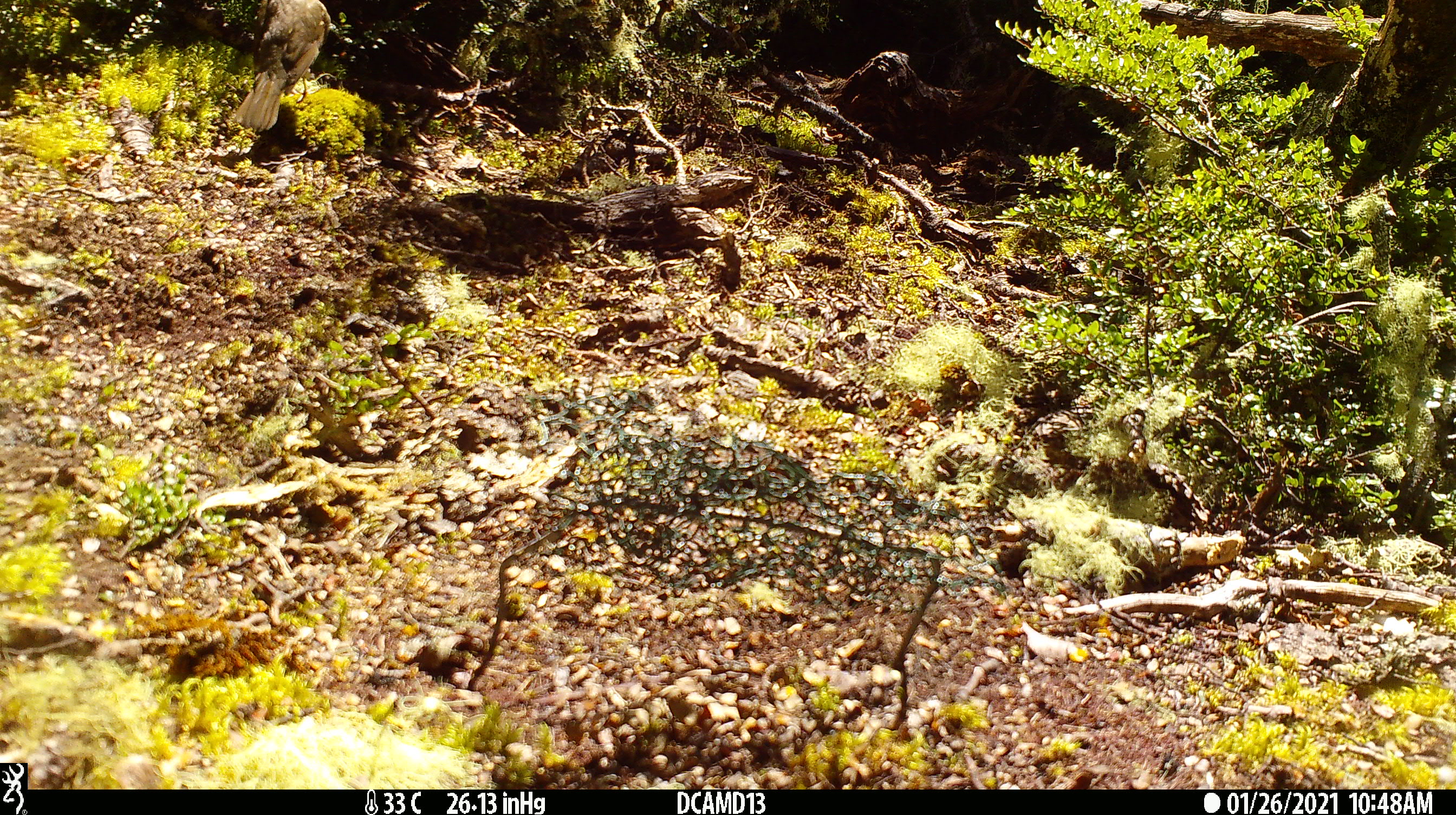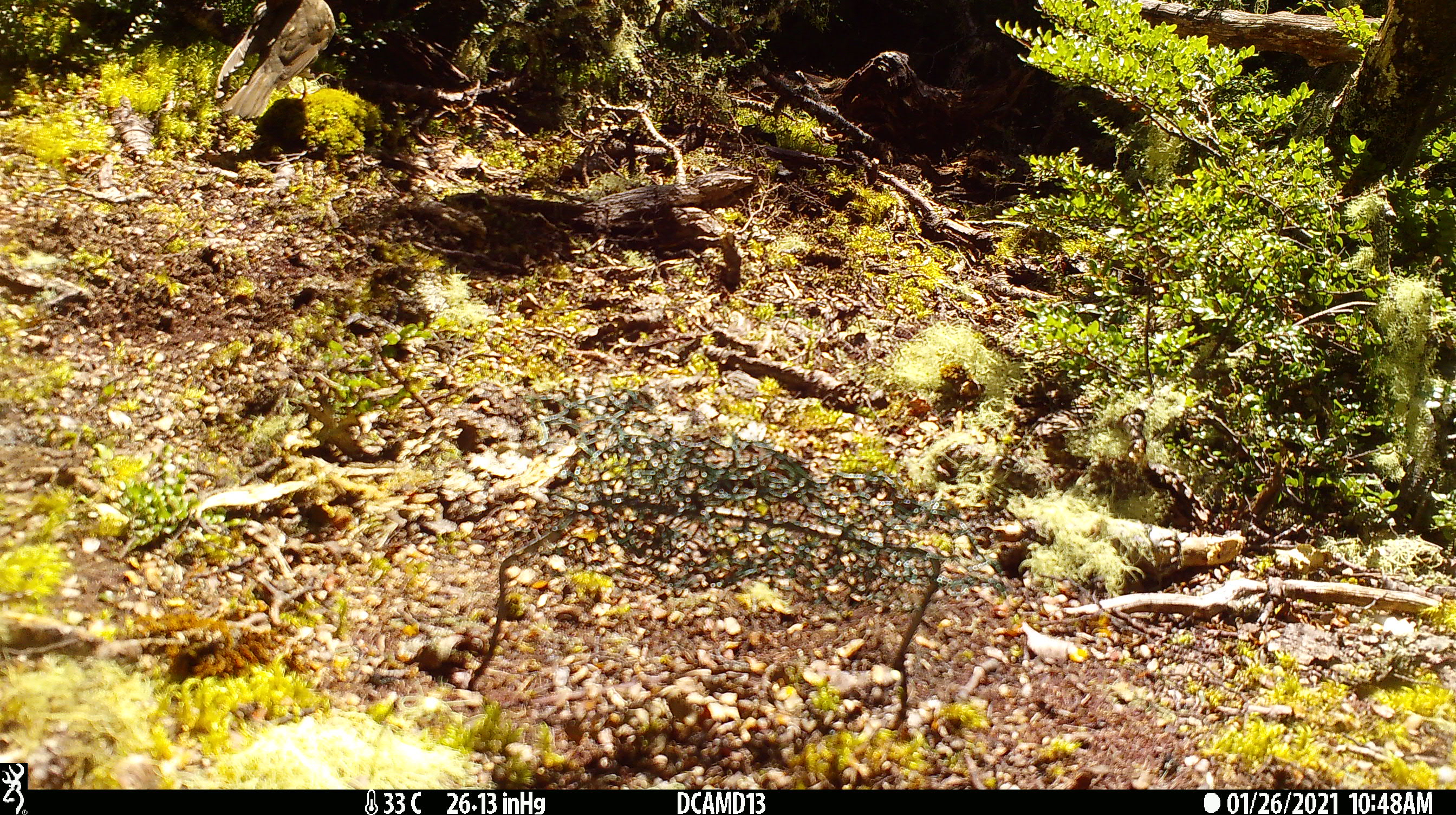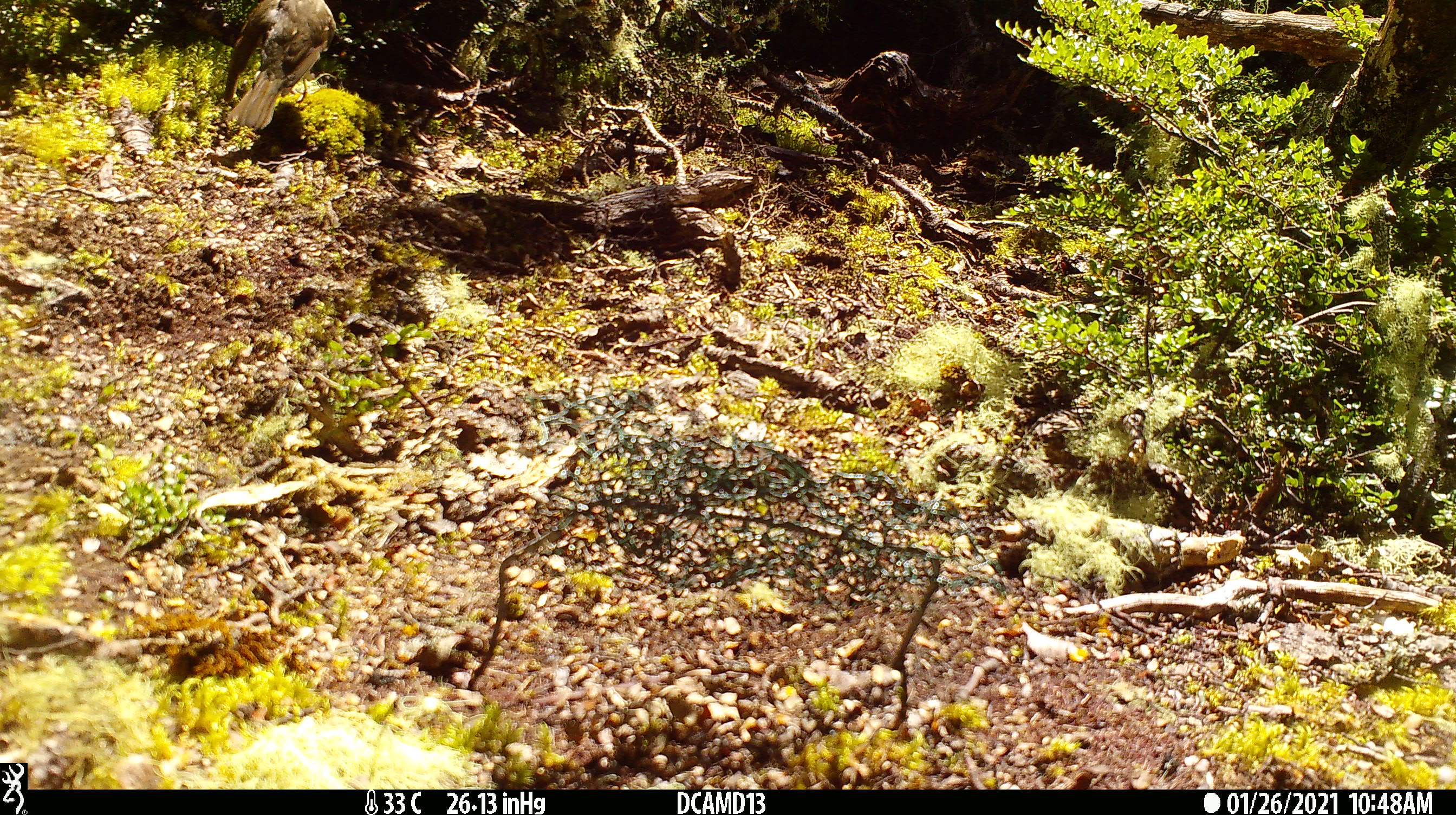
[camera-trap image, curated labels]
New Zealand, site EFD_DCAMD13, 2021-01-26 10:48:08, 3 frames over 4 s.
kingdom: Animalia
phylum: Chordata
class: Aves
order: Passeriformes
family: Turdidae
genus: Turdus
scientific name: Turdus philomelos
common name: song thrush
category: thrush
Thrush (song thrush) (Turdus philomelos).